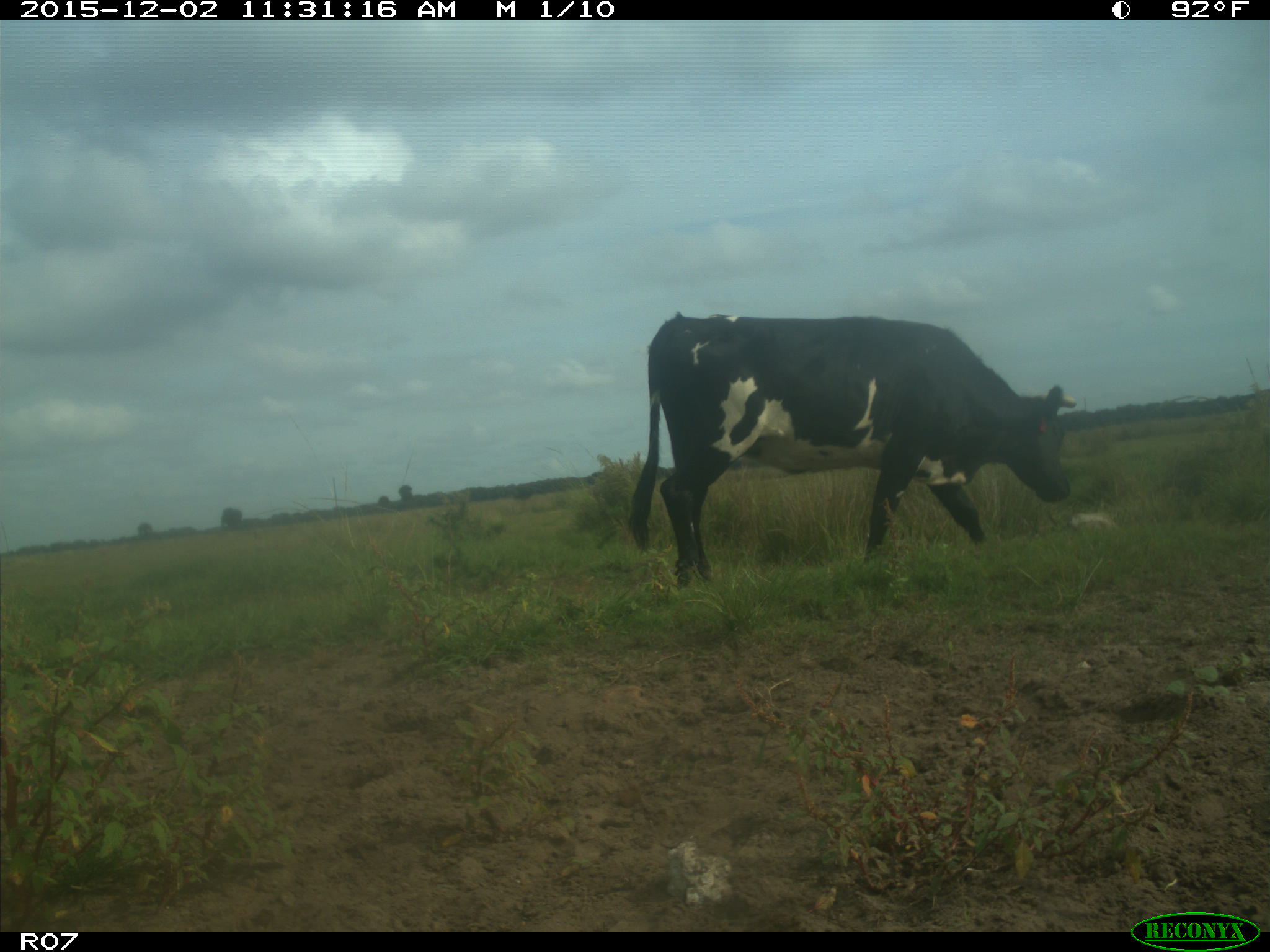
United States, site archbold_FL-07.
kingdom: Animalia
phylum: Chordata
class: Mammalia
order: Artiodactyla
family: Bovidae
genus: Bos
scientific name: Bos taurus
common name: domestic cow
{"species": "Bos taurus (domestic cow)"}